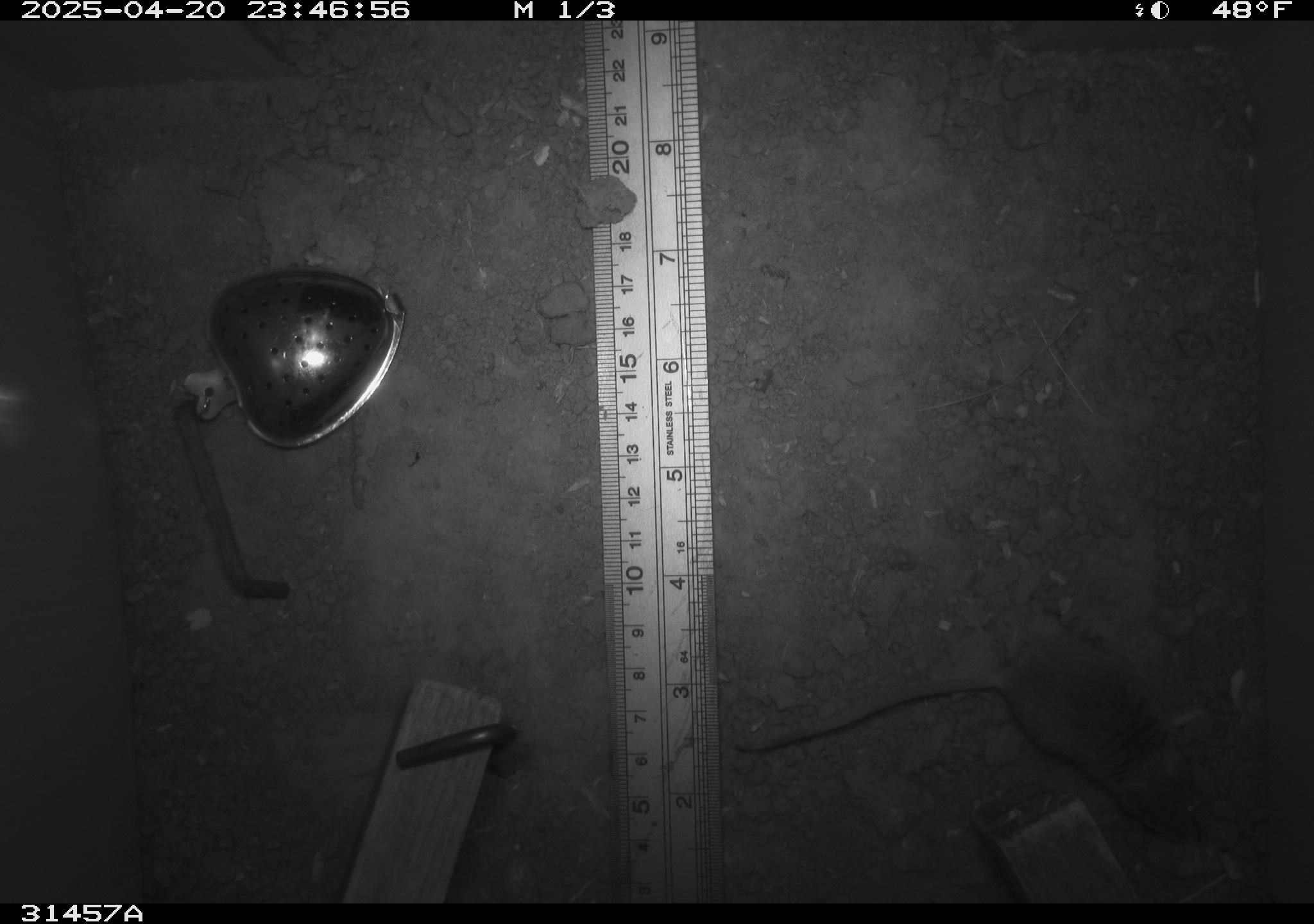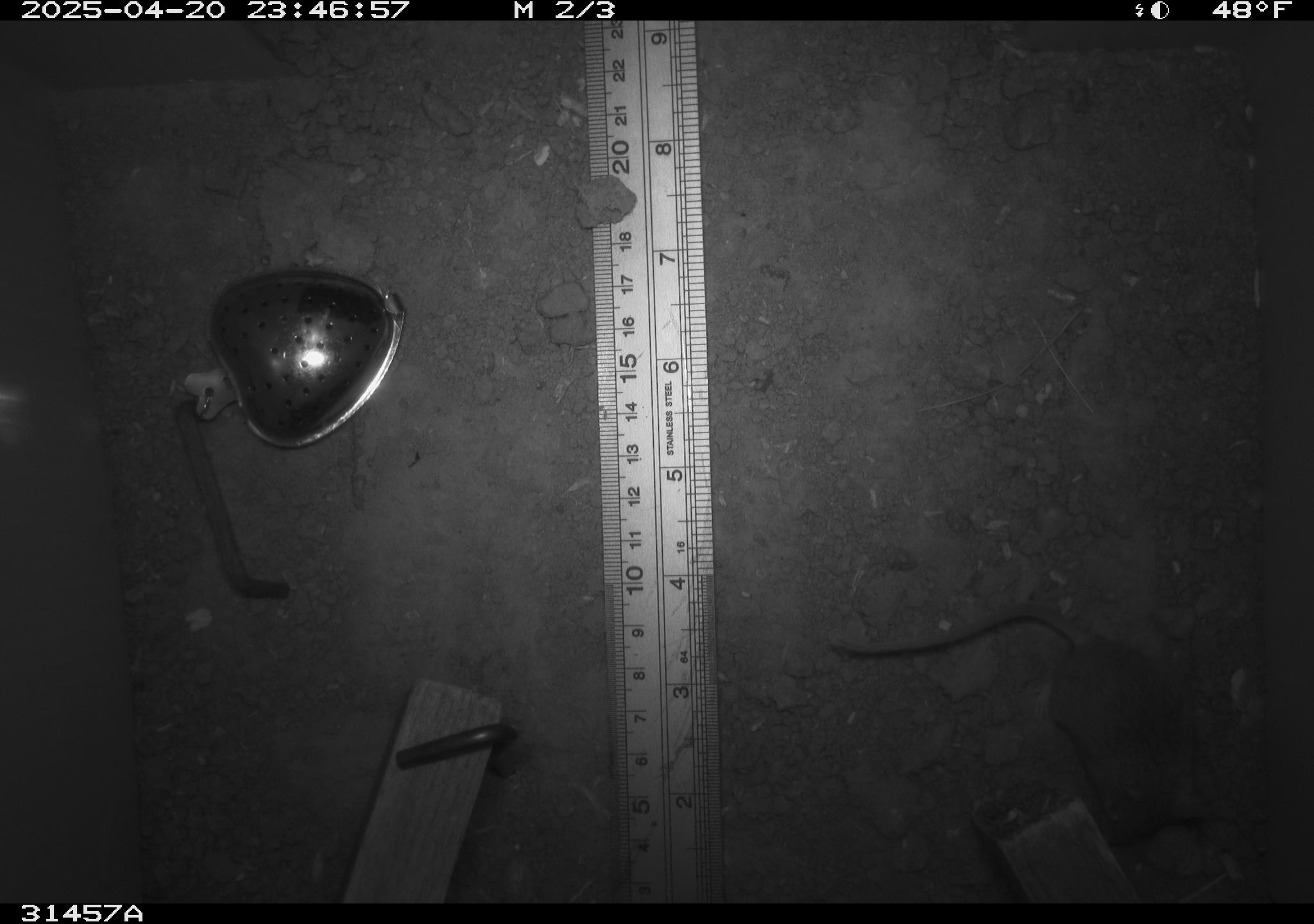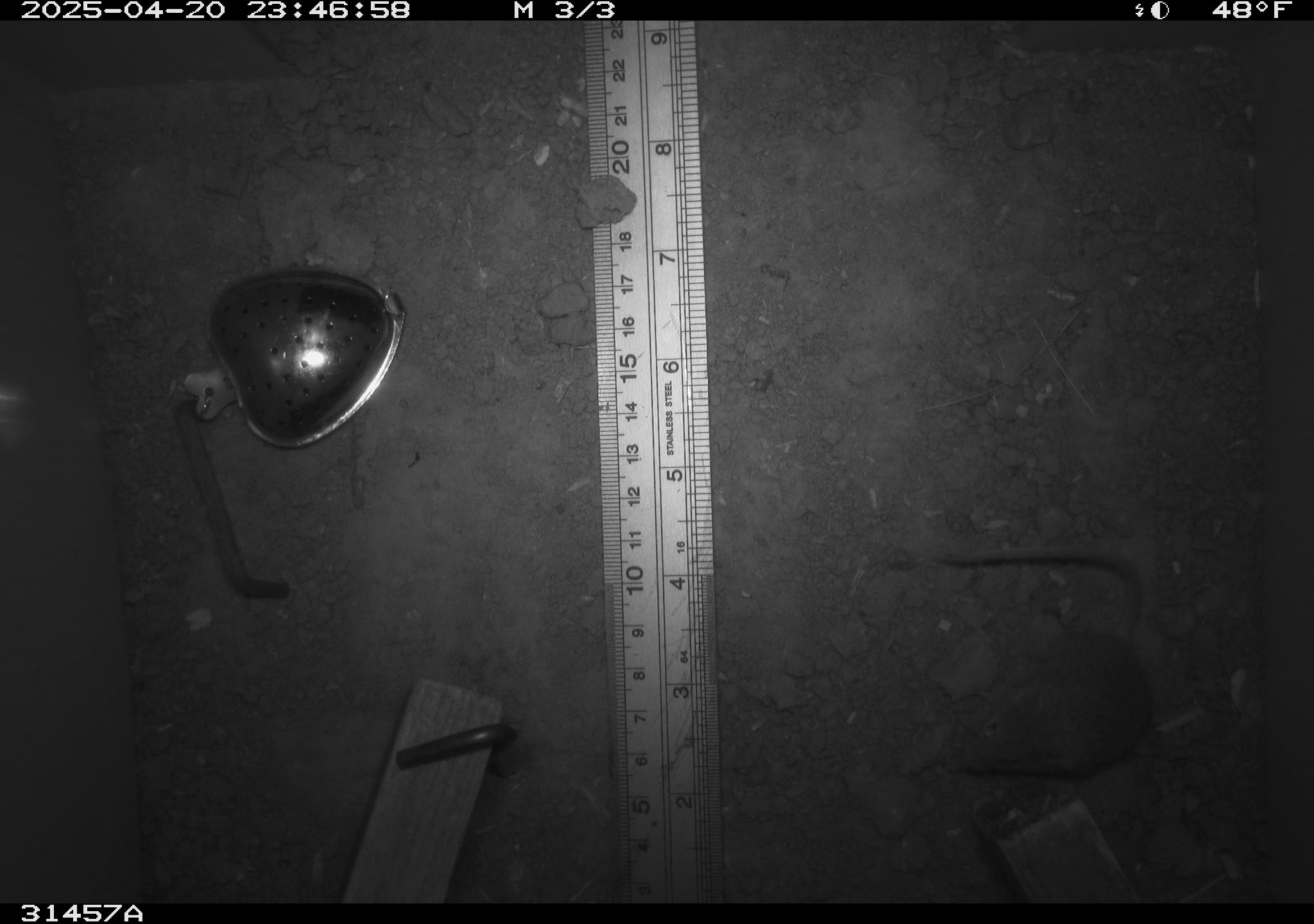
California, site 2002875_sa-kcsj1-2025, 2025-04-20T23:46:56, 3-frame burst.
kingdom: Animalia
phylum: Chordata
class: Mammalia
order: Rodentia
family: Muridae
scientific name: Muridae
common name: murids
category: muridae family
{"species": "muridae family (murids) (Muridae)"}